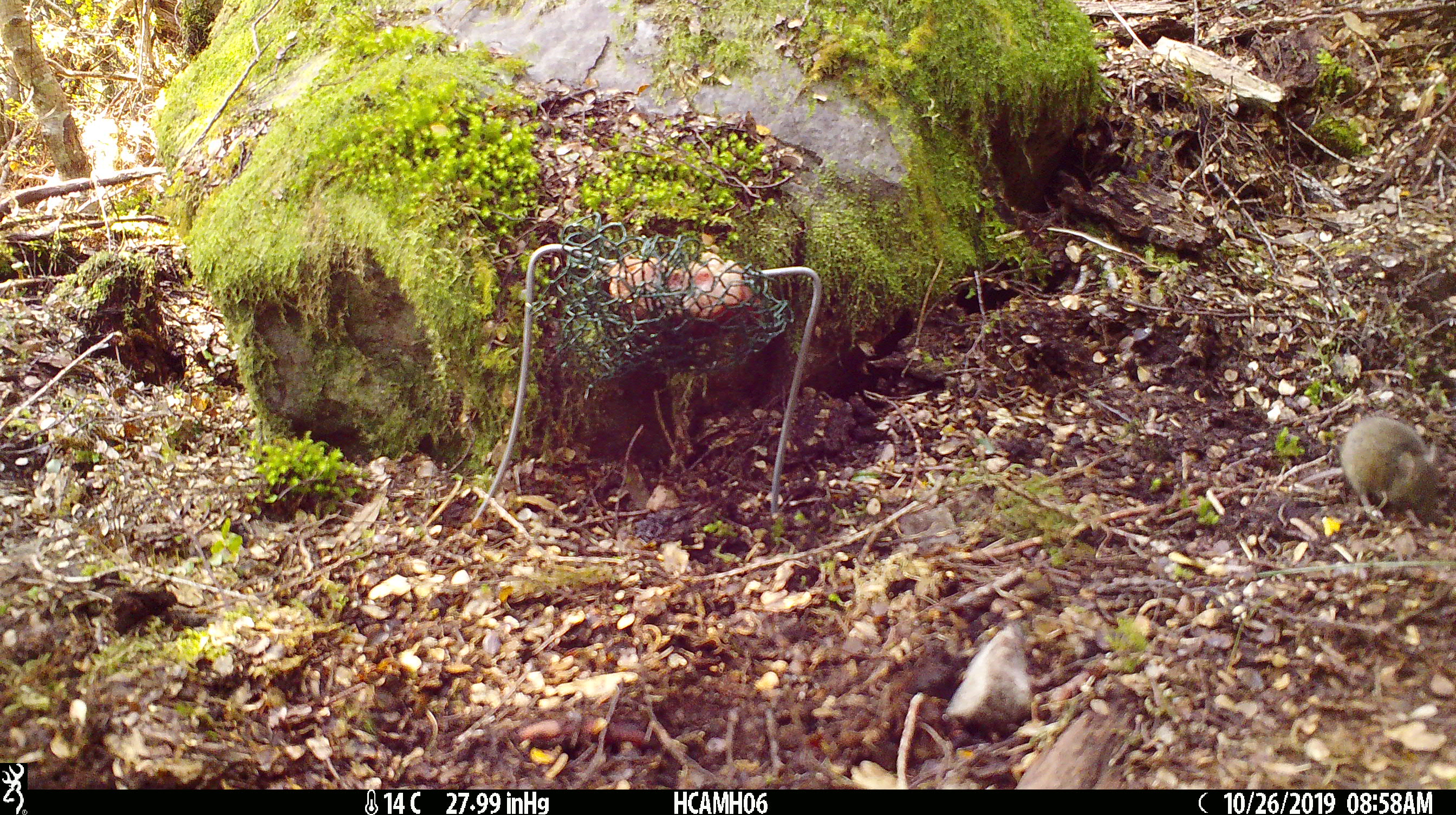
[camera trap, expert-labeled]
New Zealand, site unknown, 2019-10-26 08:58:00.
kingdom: Animalia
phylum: Chordata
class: Mammalia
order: Rodentia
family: Muridae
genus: Mus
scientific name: Mus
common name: mouse